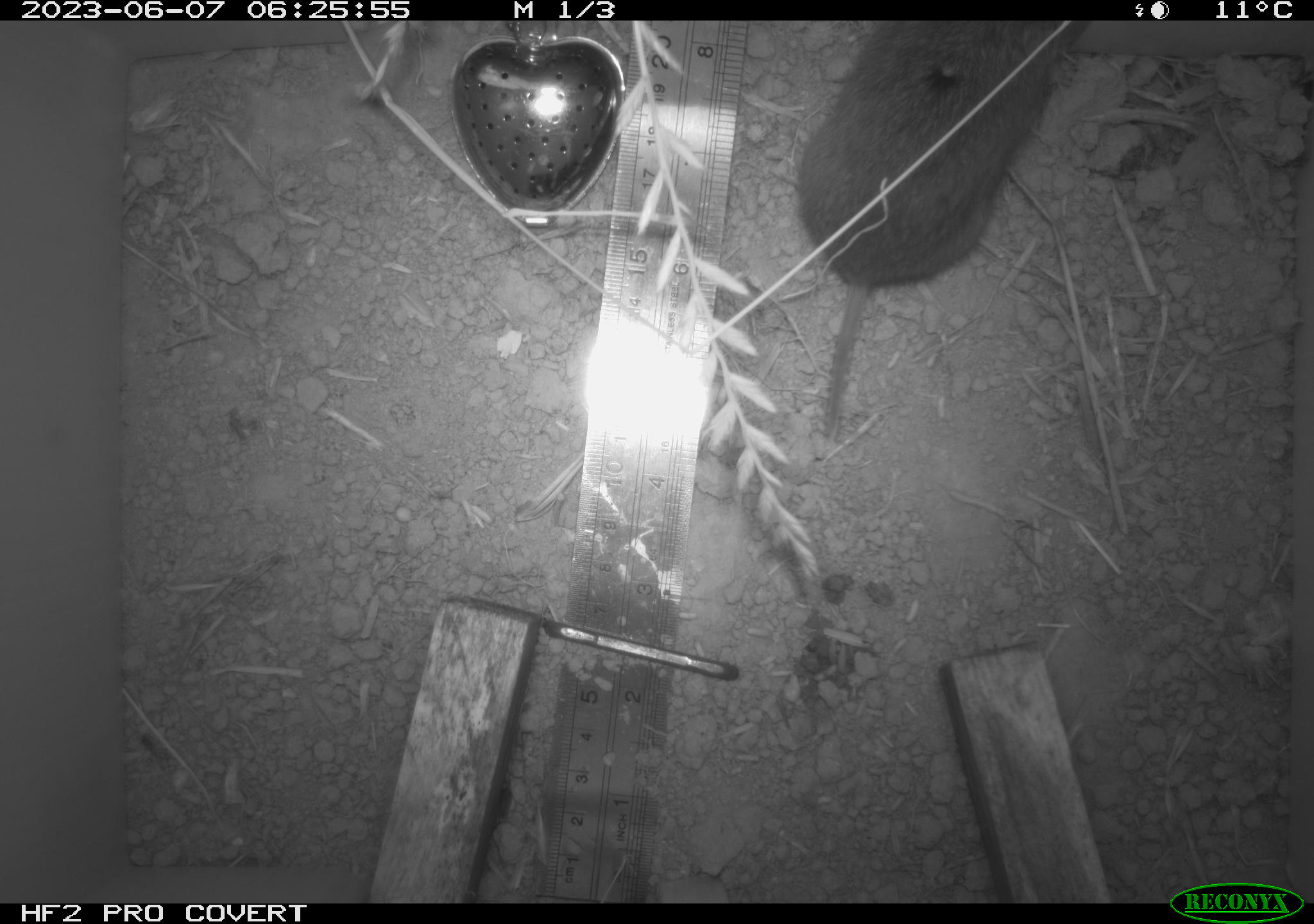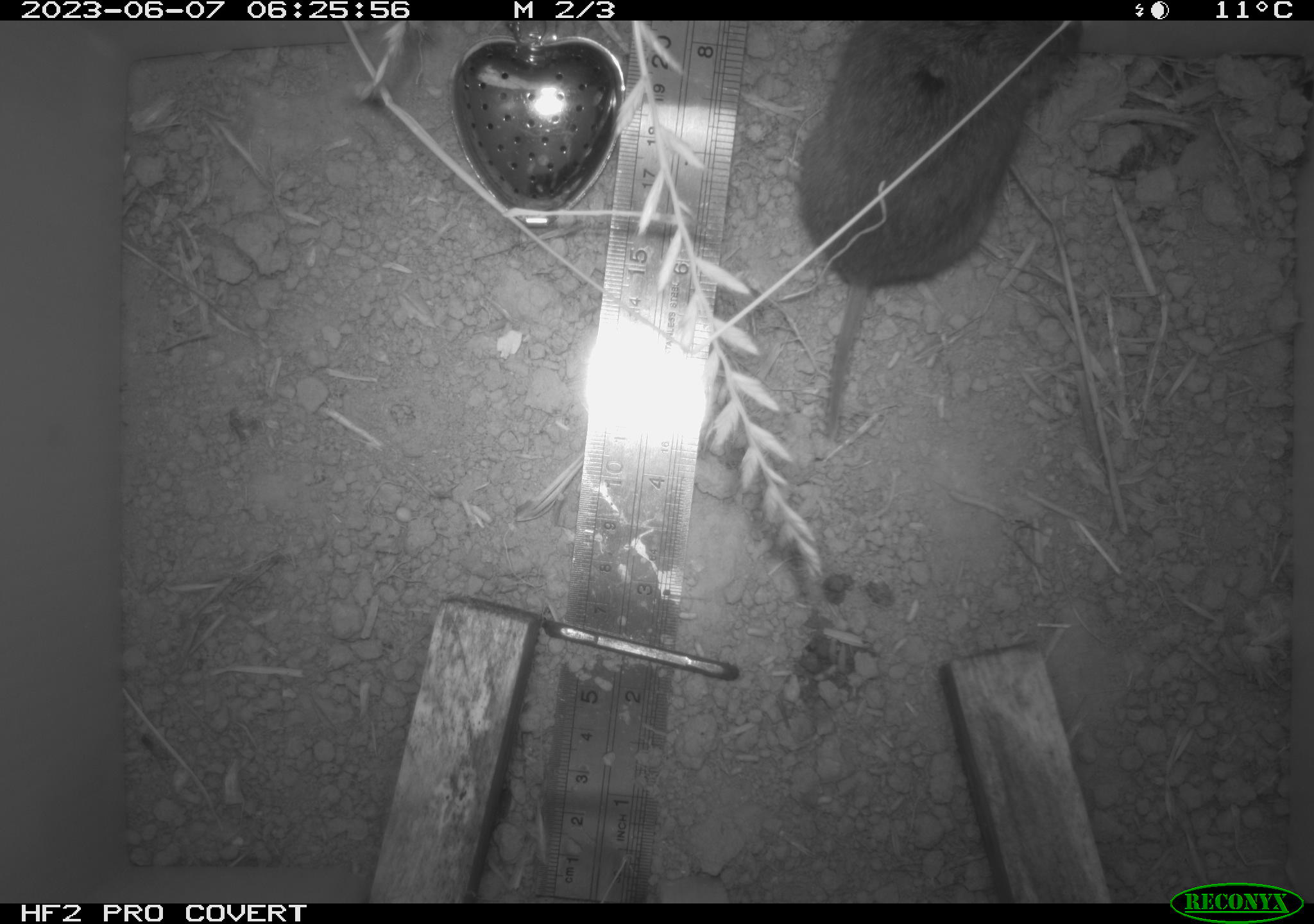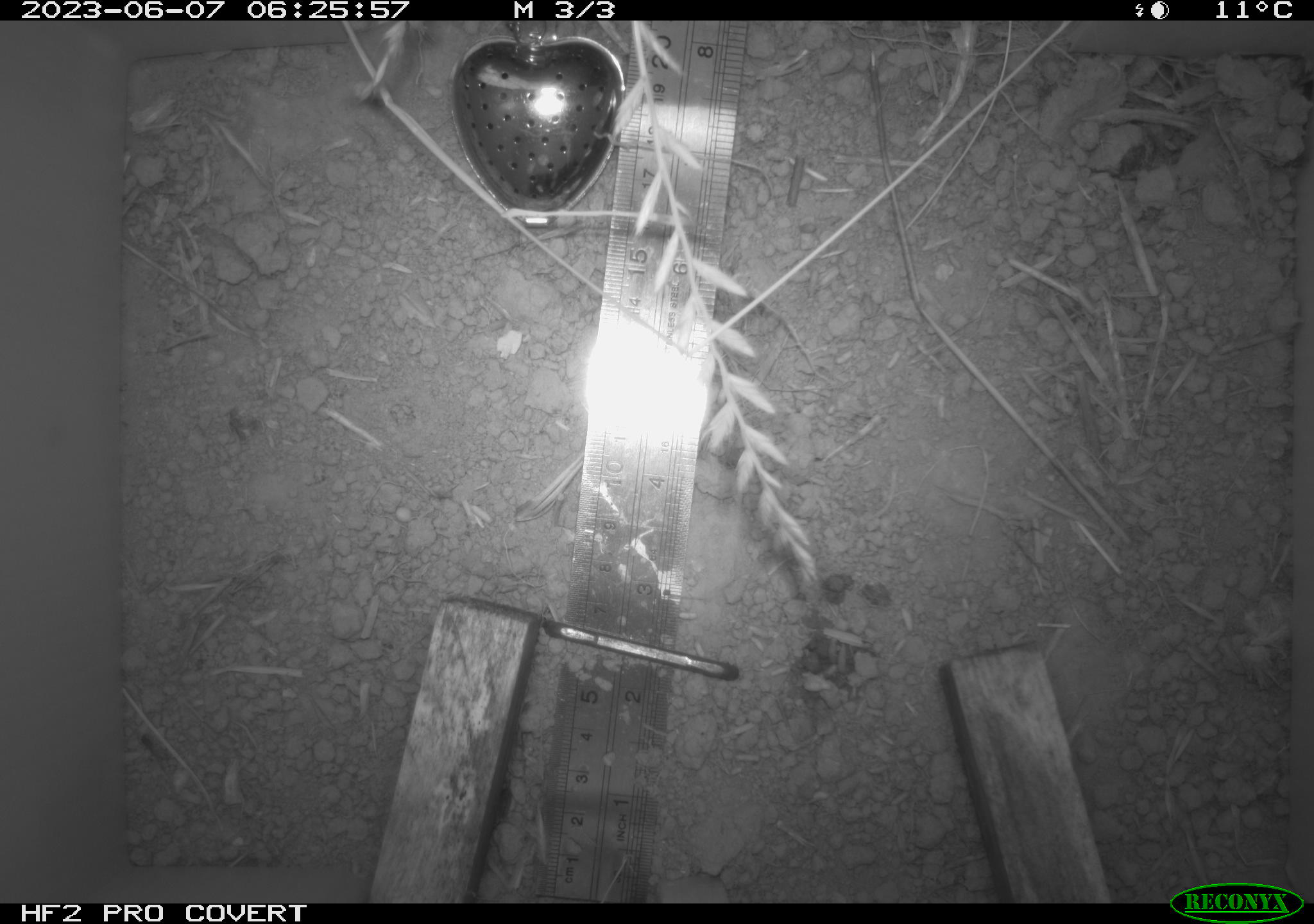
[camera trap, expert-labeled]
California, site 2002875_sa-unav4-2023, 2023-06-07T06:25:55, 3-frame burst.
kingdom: Animalia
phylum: Chordata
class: Mammalia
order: Rodentia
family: Cricetidae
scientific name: Arvicolinae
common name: voles, lemmings, and muskrats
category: arvicolinae subfamily